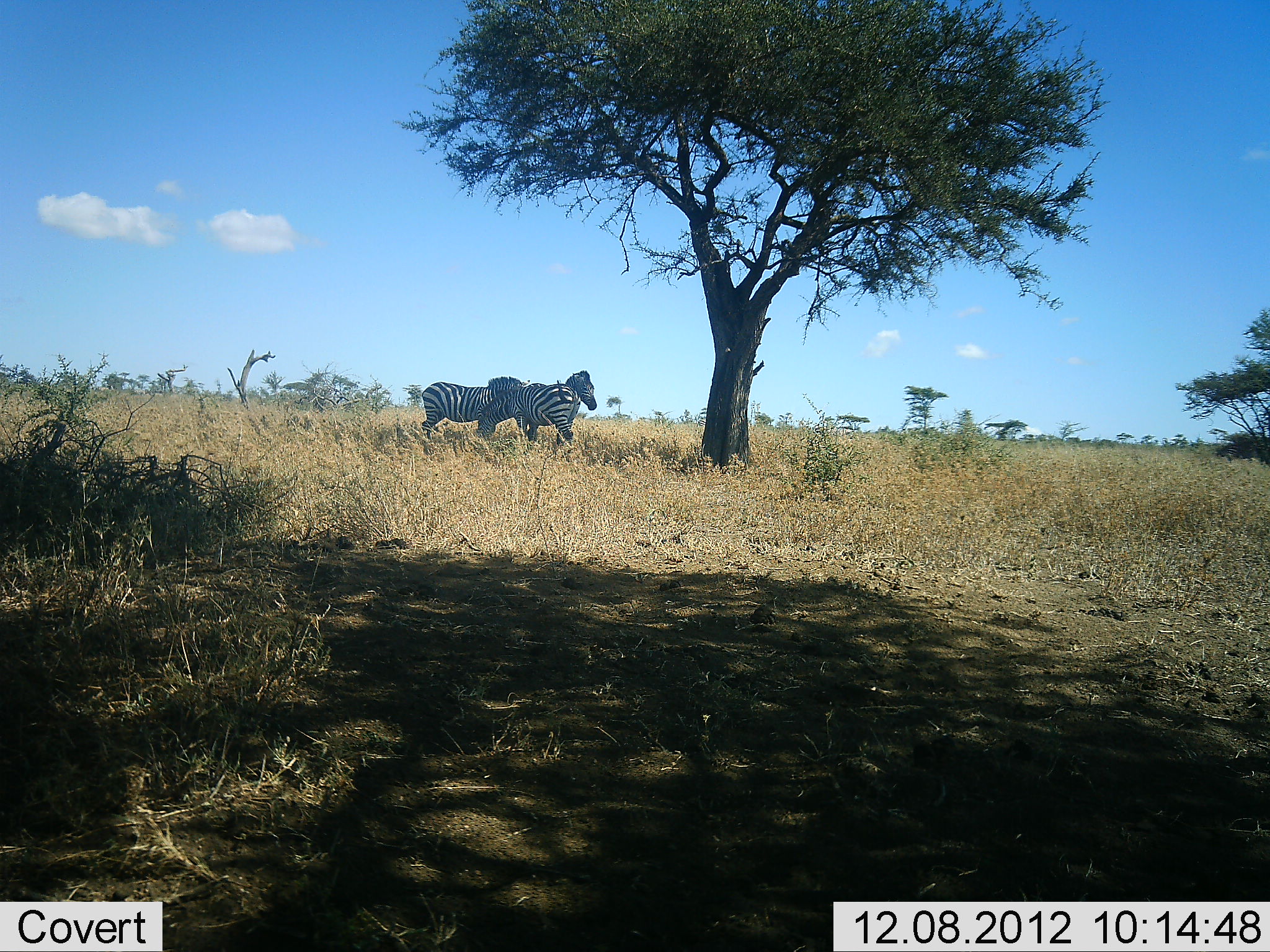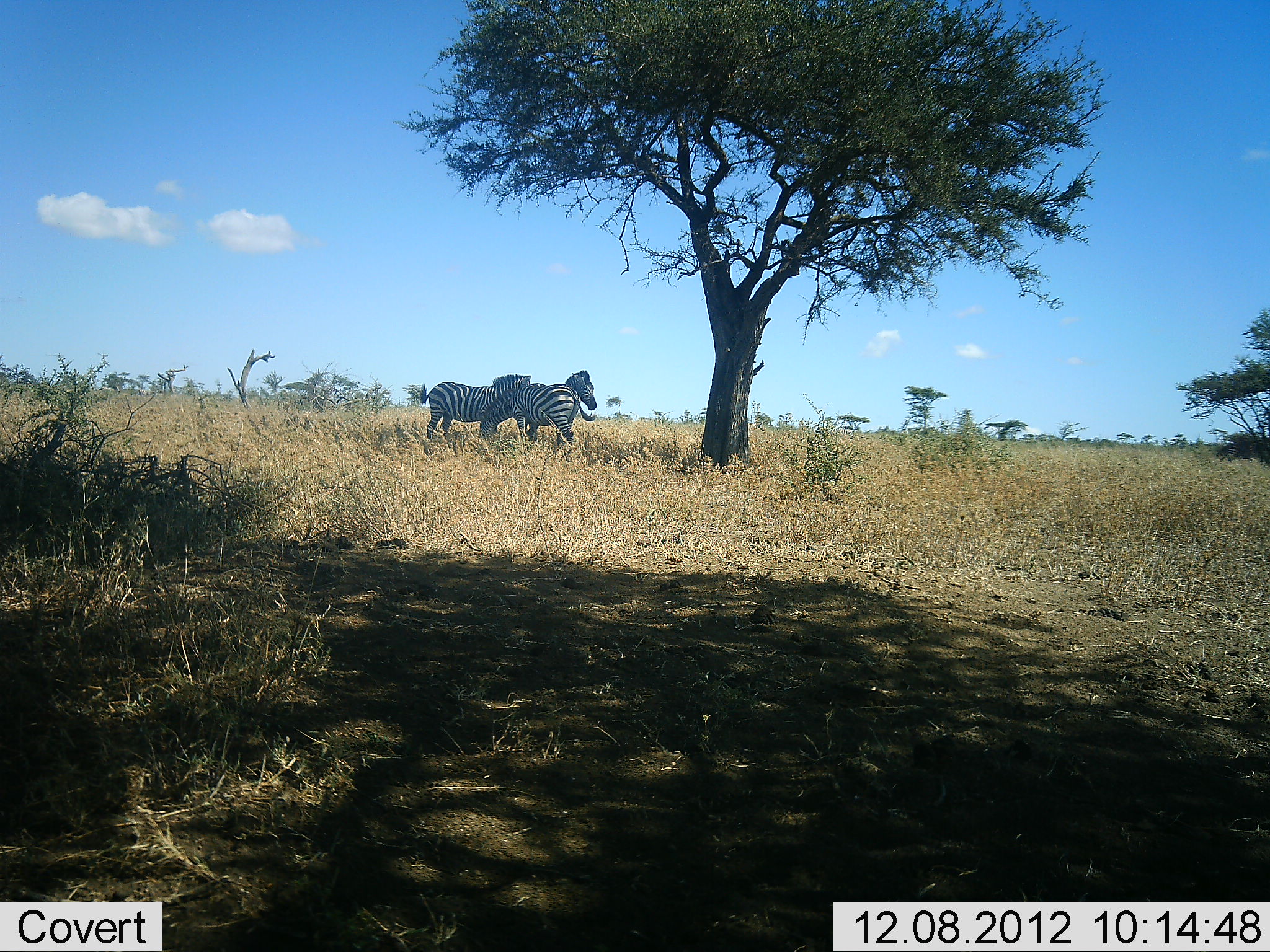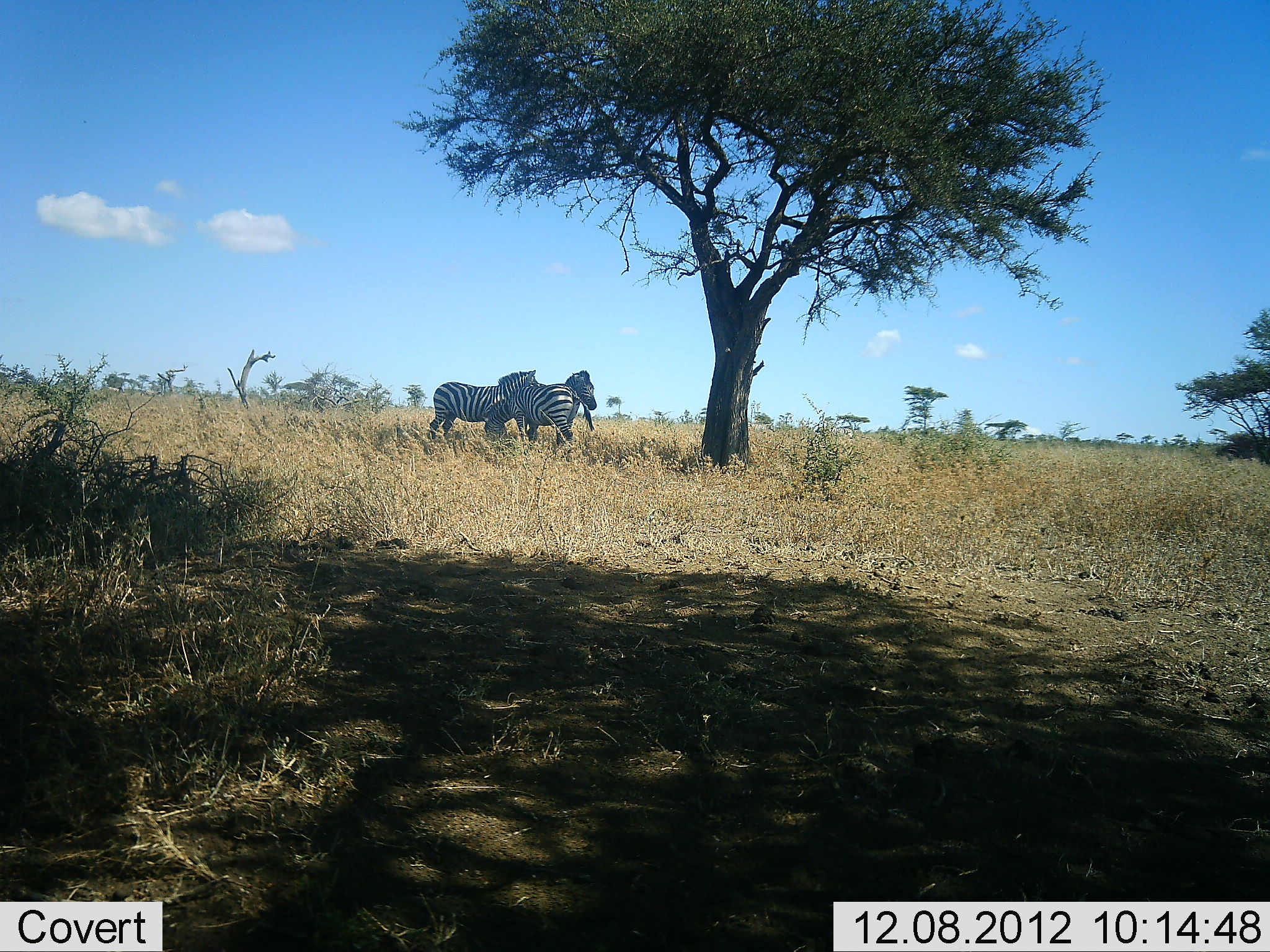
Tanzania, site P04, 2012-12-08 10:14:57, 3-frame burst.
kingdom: Animalia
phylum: Chordata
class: Mammalia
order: Perissodactyla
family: Equidae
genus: Equus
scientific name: Equus quagga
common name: plains zebra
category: zebra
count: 3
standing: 90%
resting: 0%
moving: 10%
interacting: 20%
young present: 0%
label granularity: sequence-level